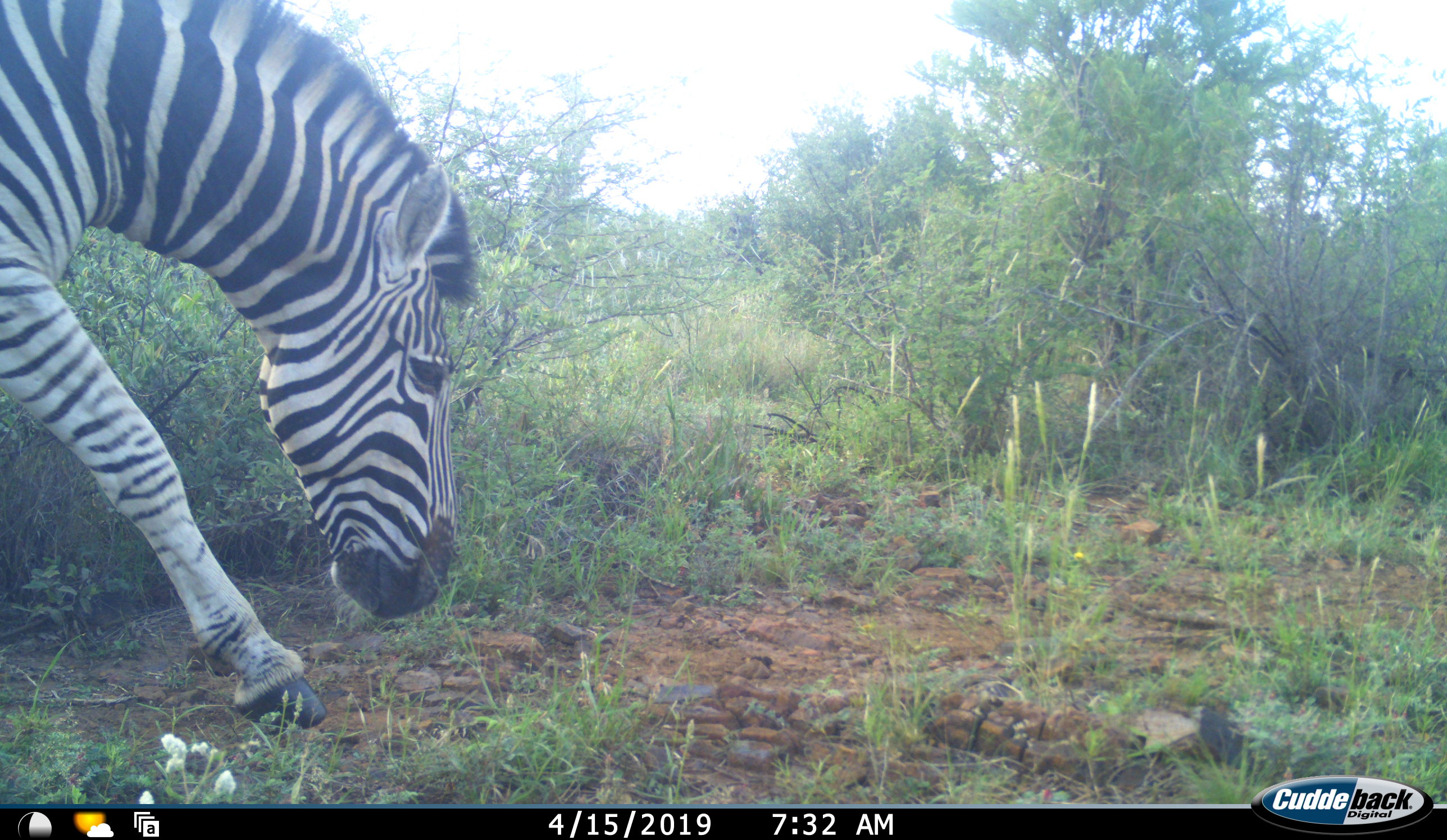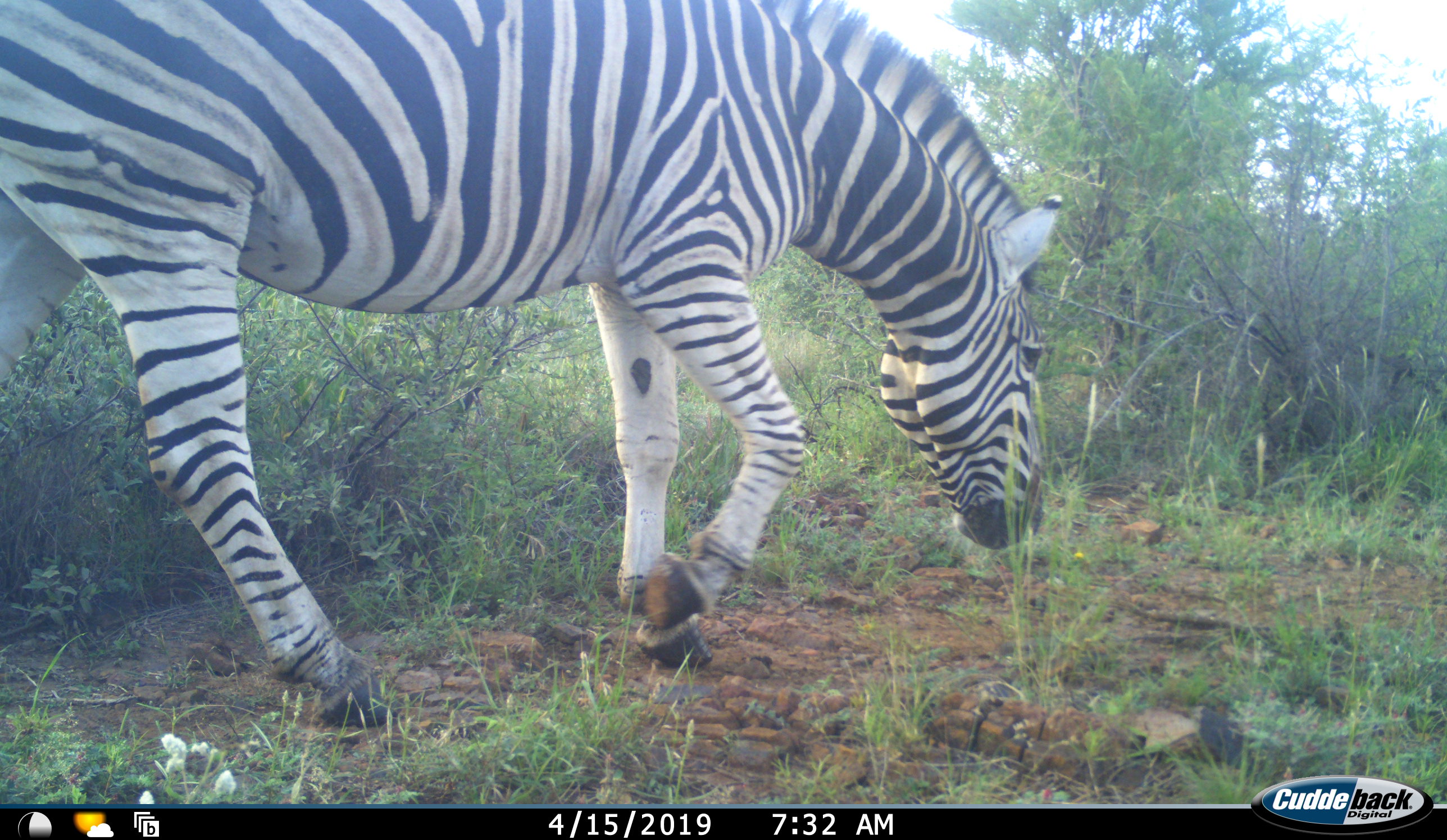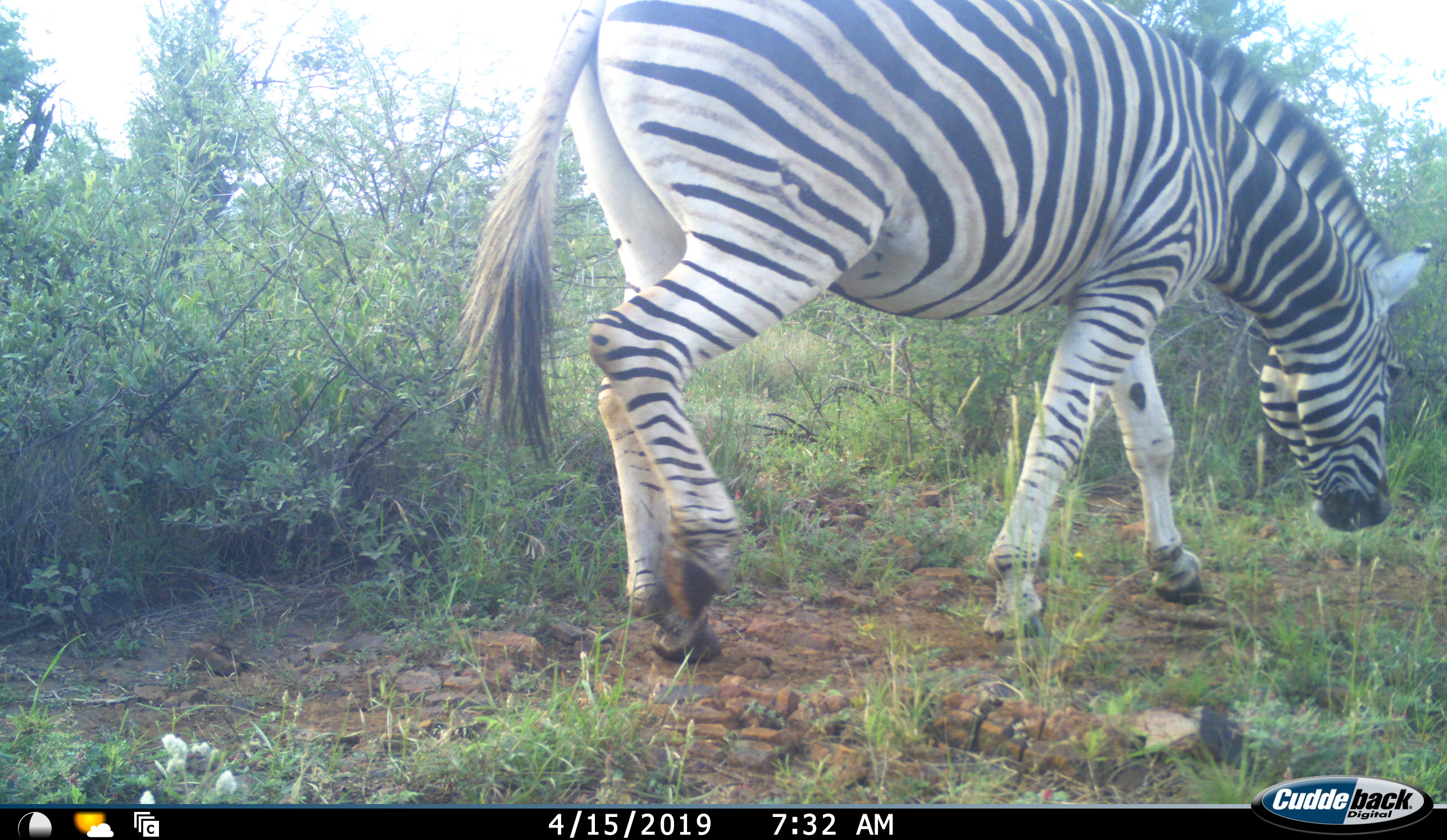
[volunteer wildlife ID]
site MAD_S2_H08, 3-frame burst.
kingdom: Animalia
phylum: Chordata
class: Mammalia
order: Perissodactyla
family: Equidae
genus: Equus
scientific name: Equus quagga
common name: plains zebra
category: zebraplains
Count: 1.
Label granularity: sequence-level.